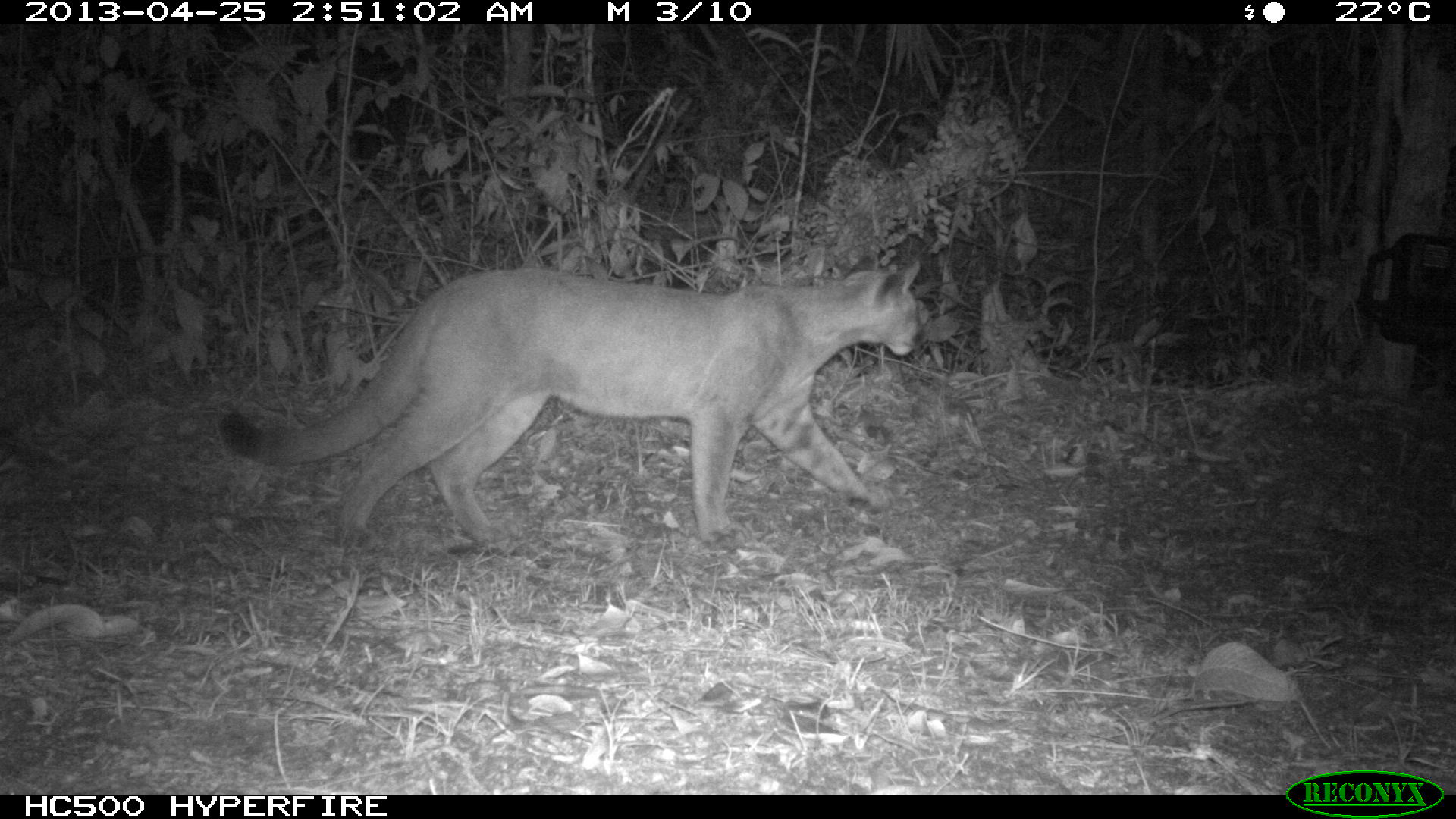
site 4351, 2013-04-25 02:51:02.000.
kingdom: Animalia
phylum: Chordata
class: Mammalia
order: Carnivora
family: Felidae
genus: Puma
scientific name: Puma concolor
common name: mountain lion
Puma concolor (mountain lion), count 2.